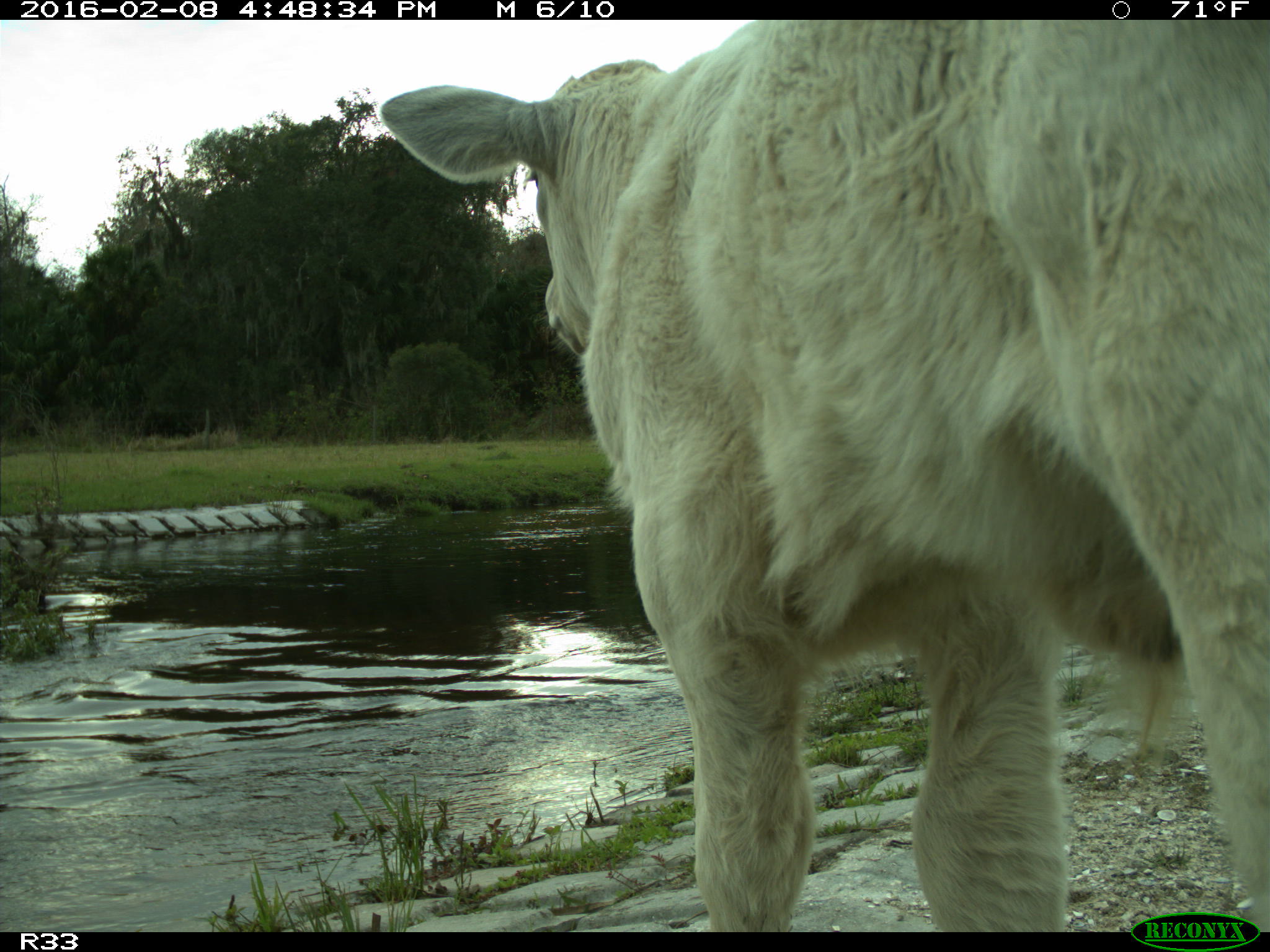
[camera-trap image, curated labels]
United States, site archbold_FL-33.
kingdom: Animalia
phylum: Chordata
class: Mammalia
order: Artiodactyla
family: Bovidae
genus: Bos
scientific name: Bos taurus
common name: domestic cow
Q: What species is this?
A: Bos taurus (domestic cow).